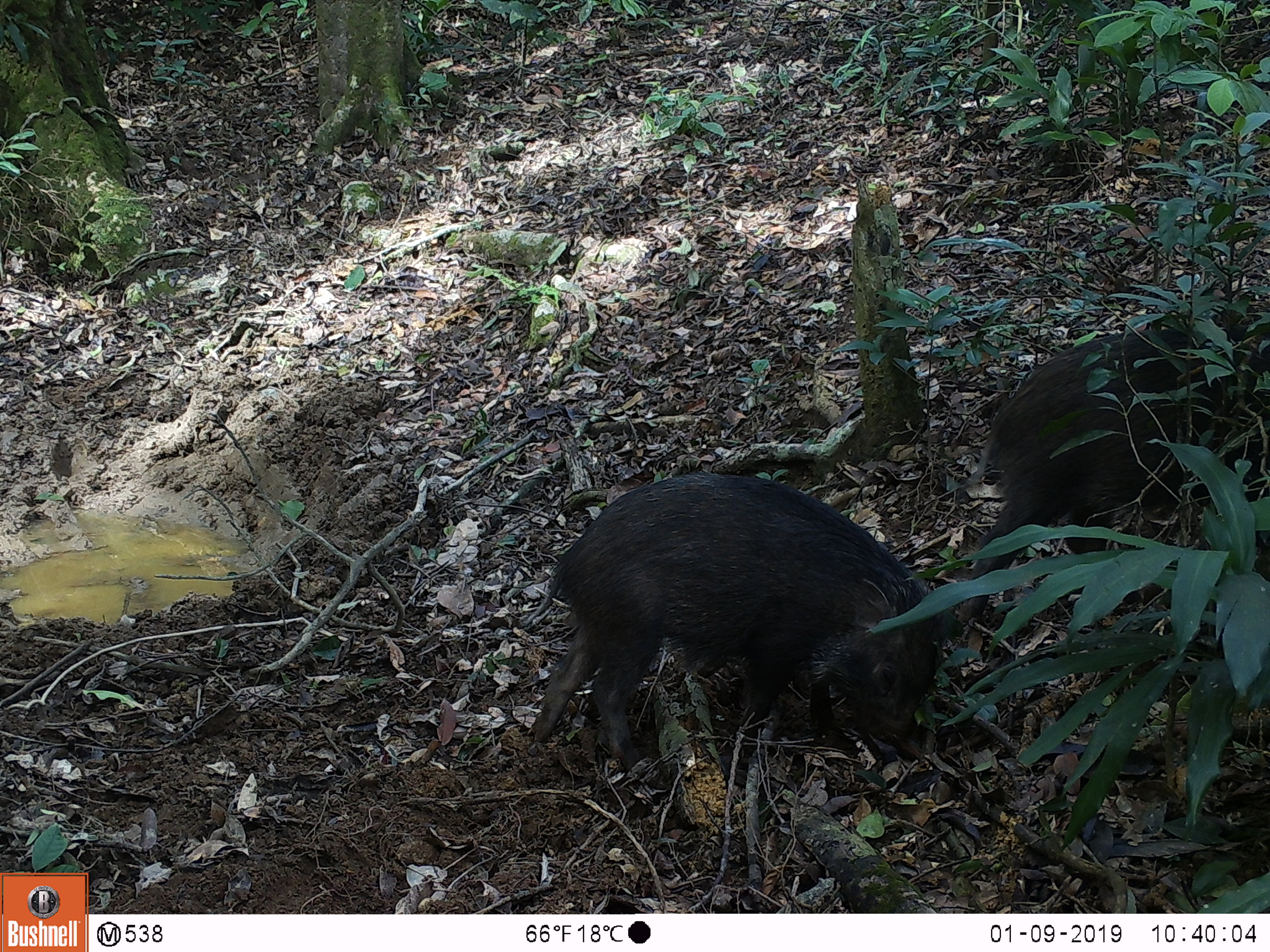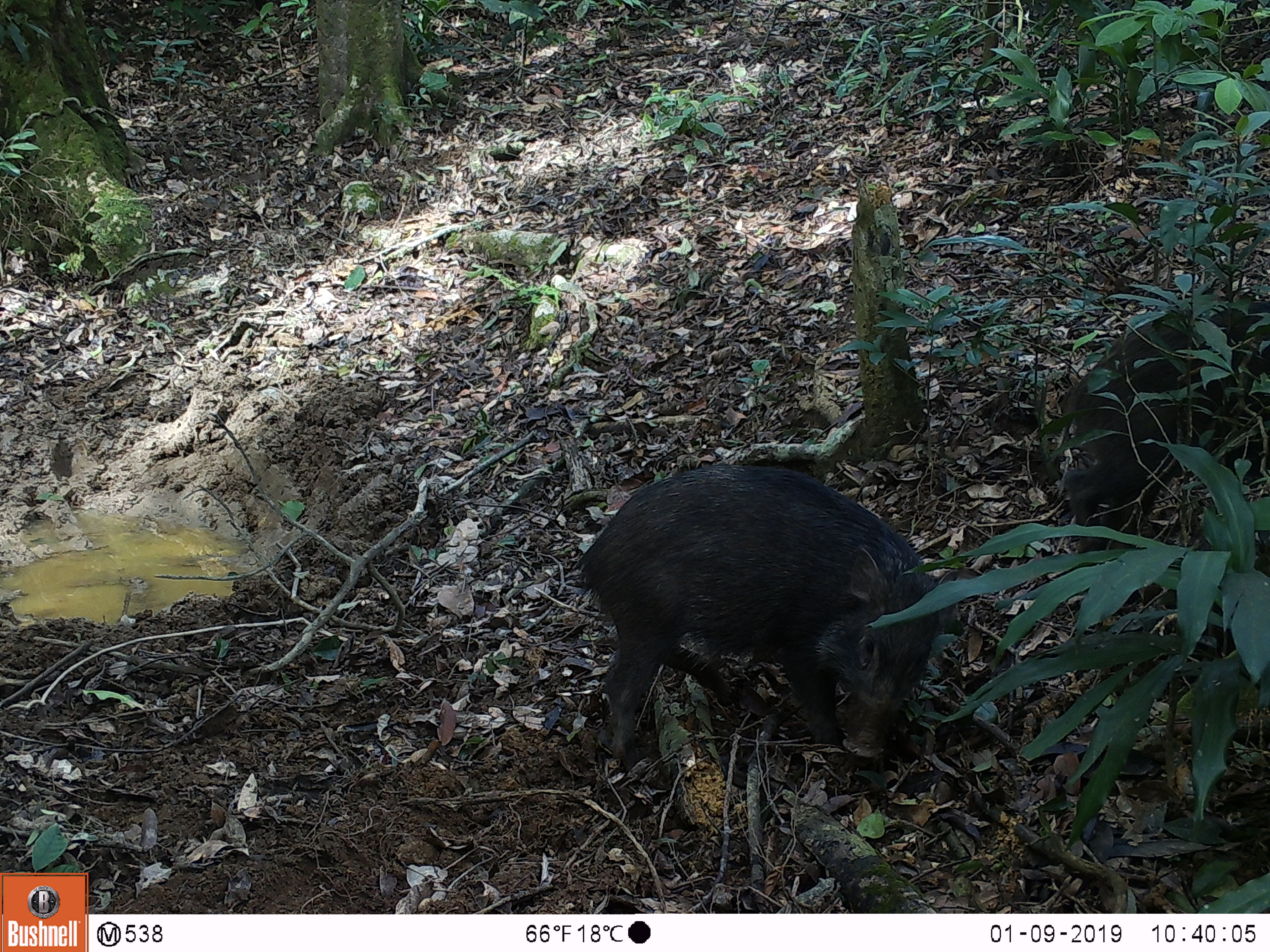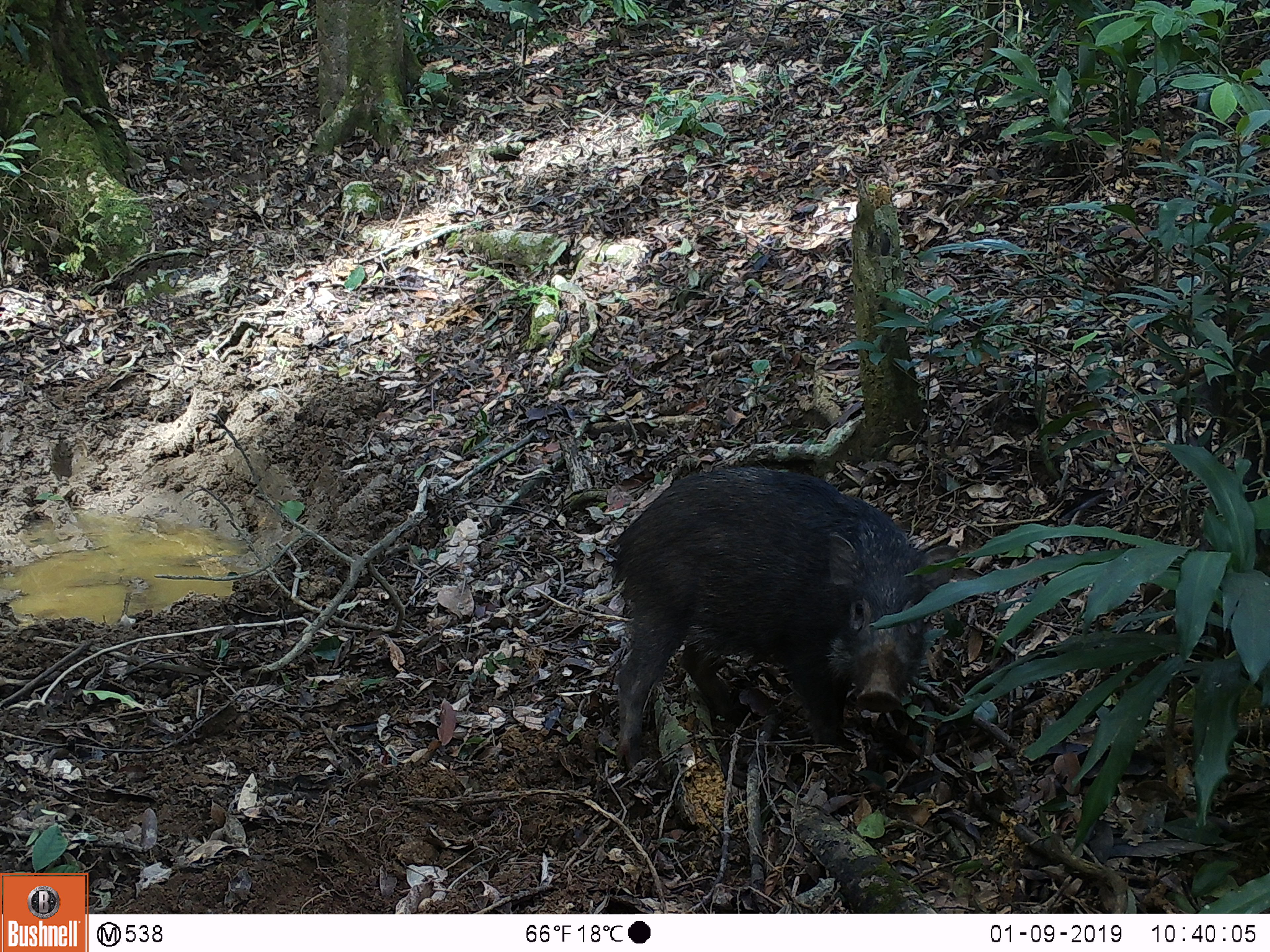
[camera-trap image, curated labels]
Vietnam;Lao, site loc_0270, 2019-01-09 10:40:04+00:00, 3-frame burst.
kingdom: Animalia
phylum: Chordata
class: Mammalia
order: Artiodactyla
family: Suidae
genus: Sus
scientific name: Sus scrofa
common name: eurasian wild pig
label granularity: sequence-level